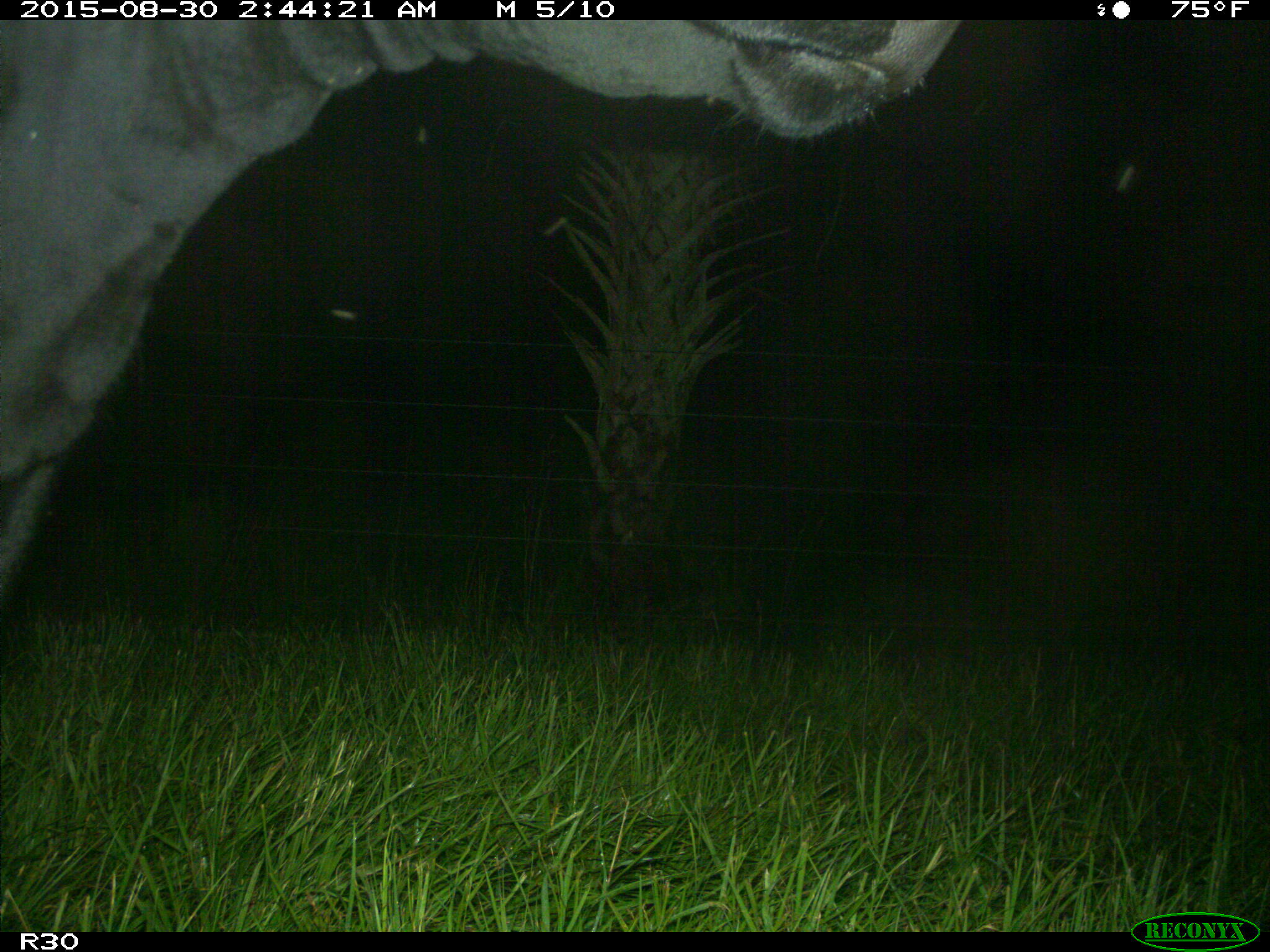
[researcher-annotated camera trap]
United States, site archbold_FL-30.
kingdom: Animalia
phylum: Chordata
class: Mammalia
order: Artiodactyla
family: Bovidae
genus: Bos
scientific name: Bos taurus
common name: domestic cow